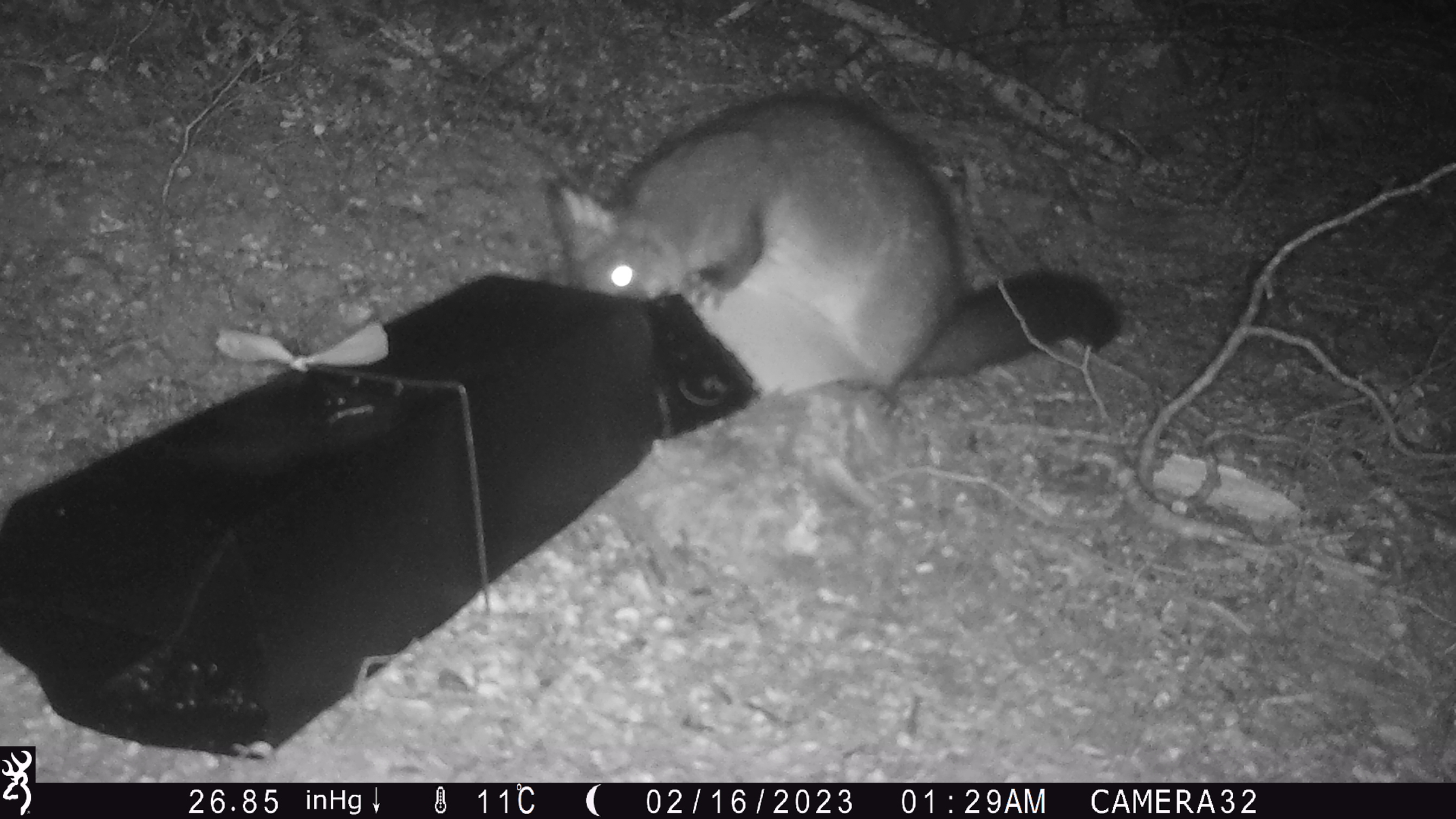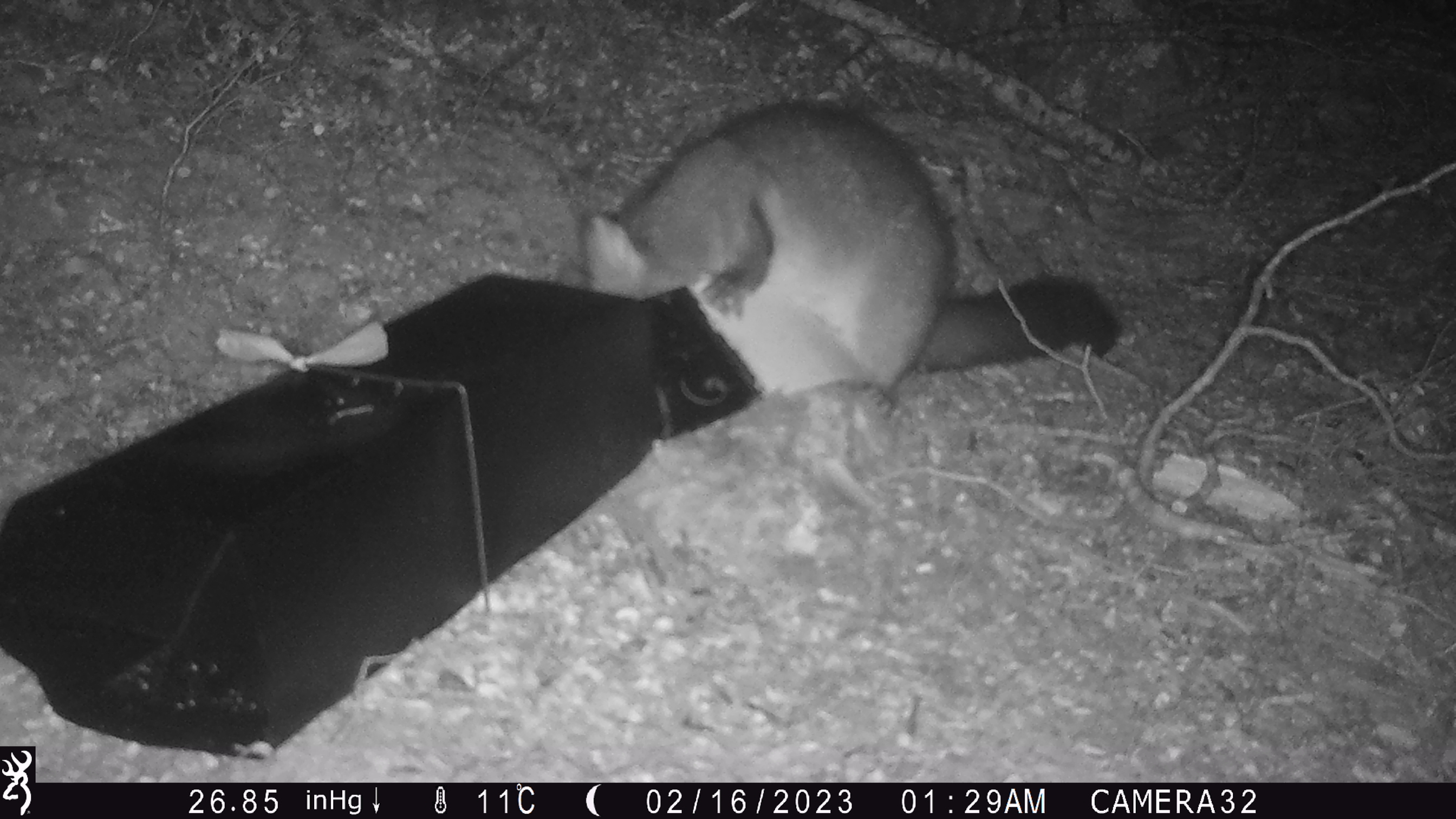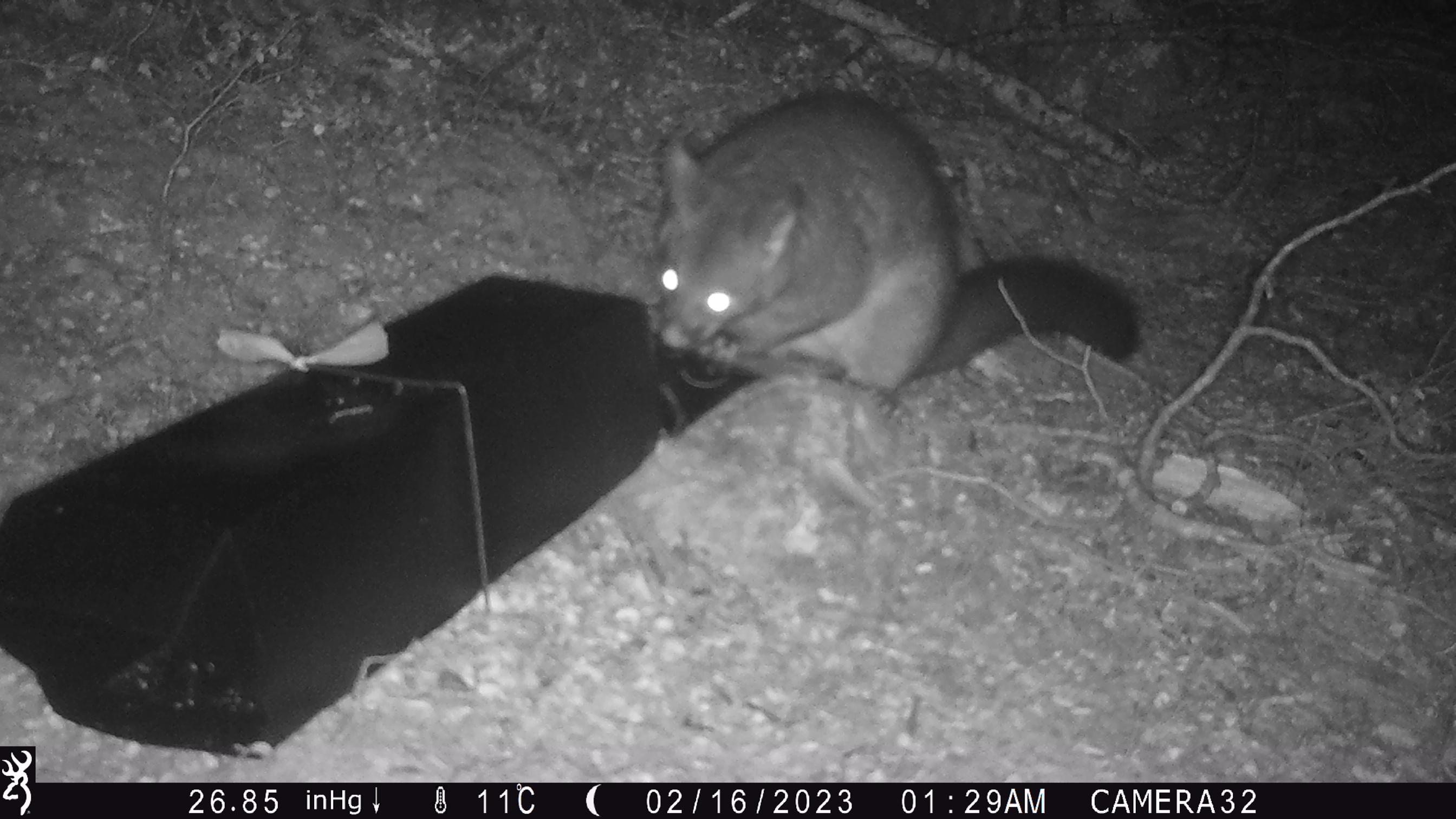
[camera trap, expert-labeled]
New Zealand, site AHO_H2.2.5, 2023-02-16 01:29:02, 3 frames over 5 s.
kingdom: Animalia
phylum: Chordata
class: Mammalia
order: Carnivora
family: Mustelidae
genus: Mustela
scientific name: Mustela erminea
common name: stoat